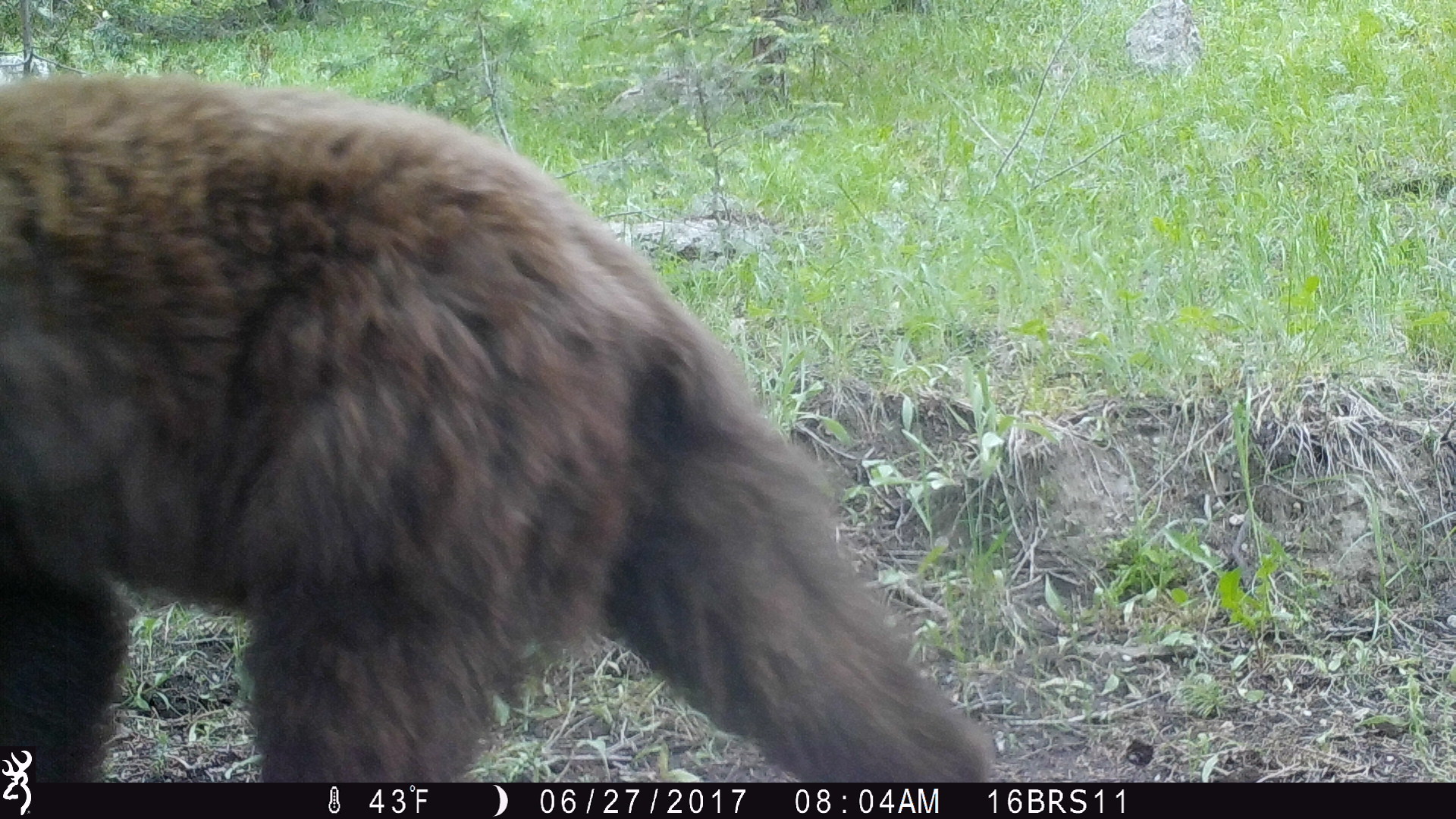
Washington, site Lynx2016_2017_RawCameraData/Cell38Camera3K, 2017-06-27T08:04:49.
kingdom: Animalia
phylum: Chordata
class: Mammalia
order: Carnivora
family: Ursidae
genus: Ursus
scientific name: Ursus americanus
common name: american black bear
Ursus americanus (american black bear). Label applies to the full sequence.